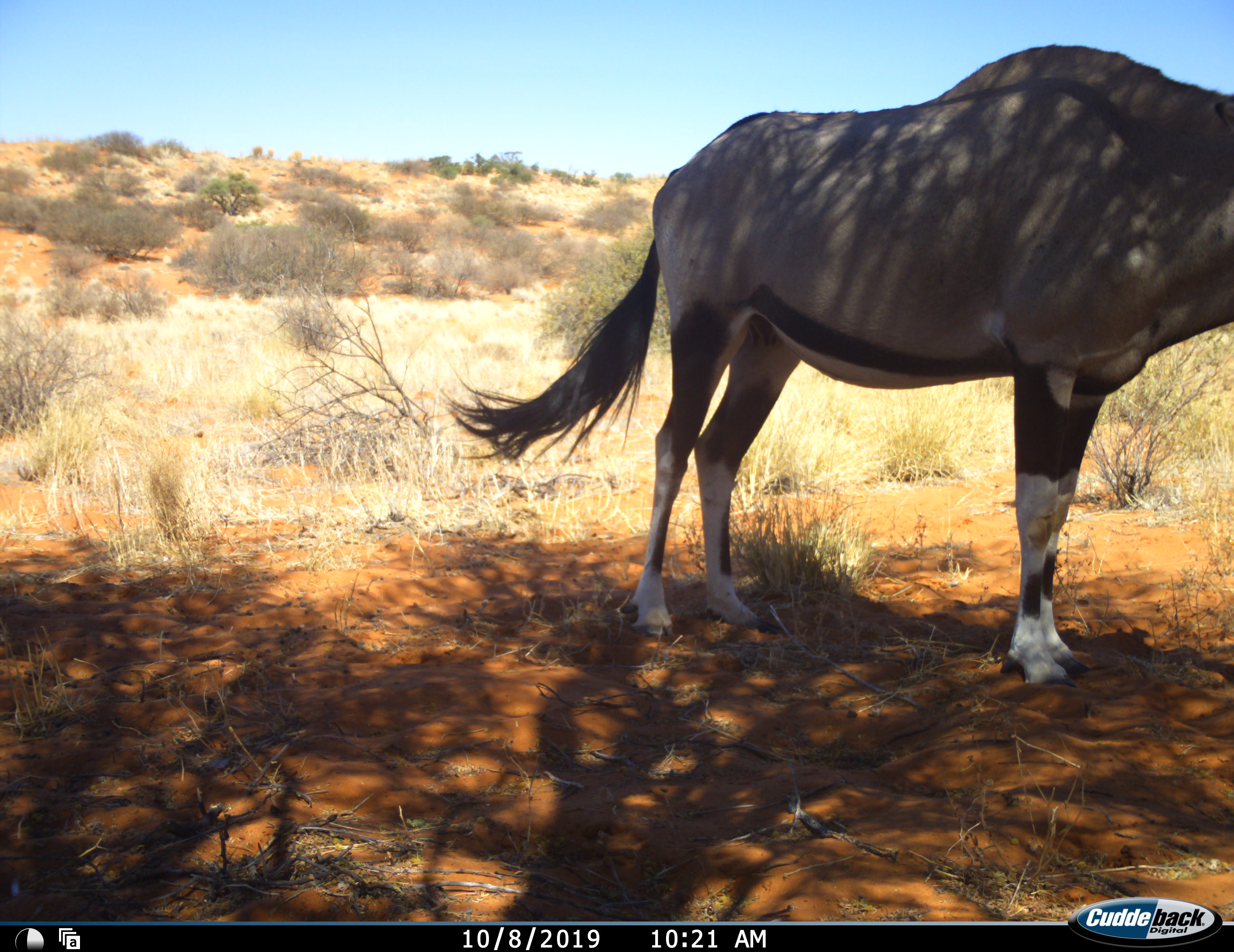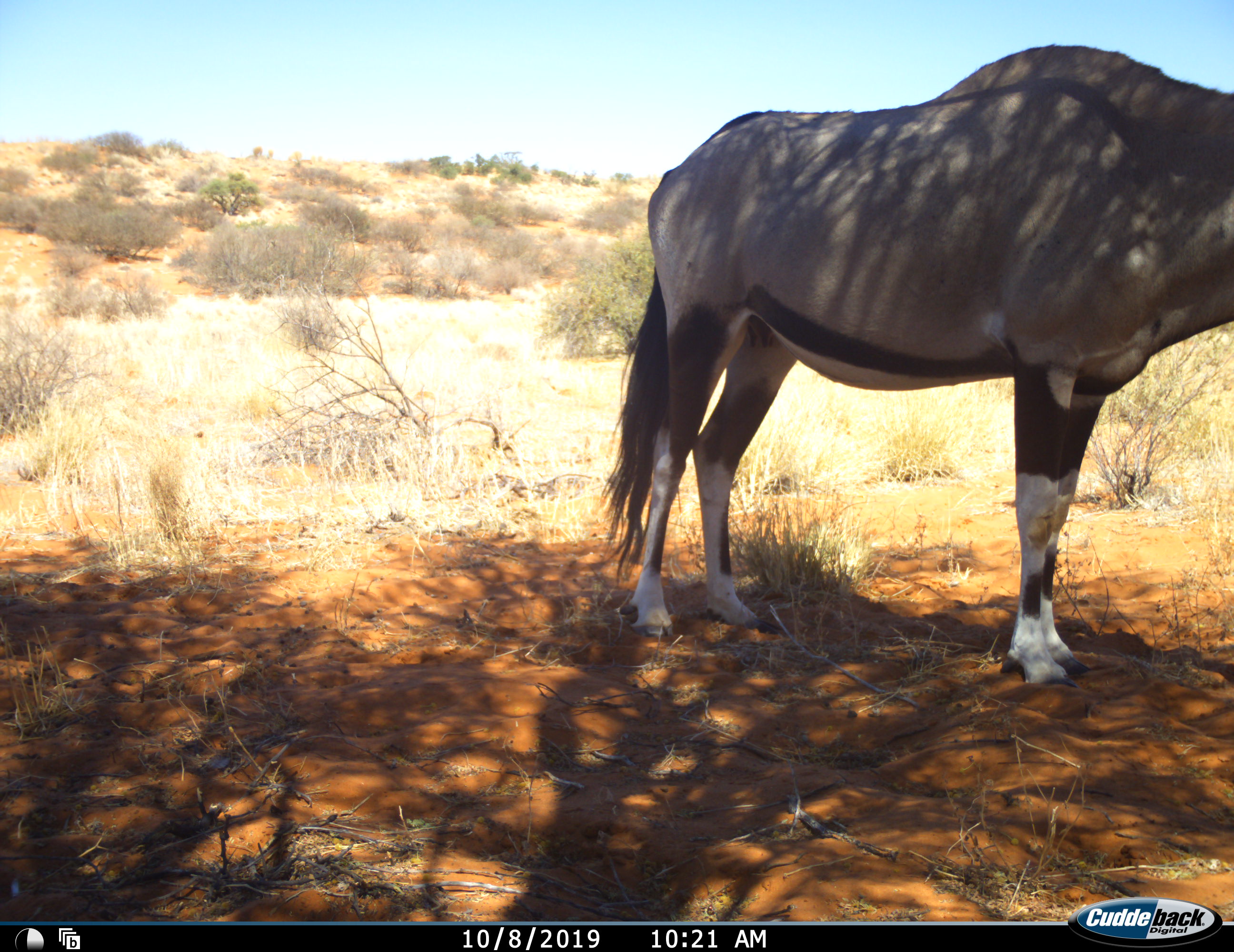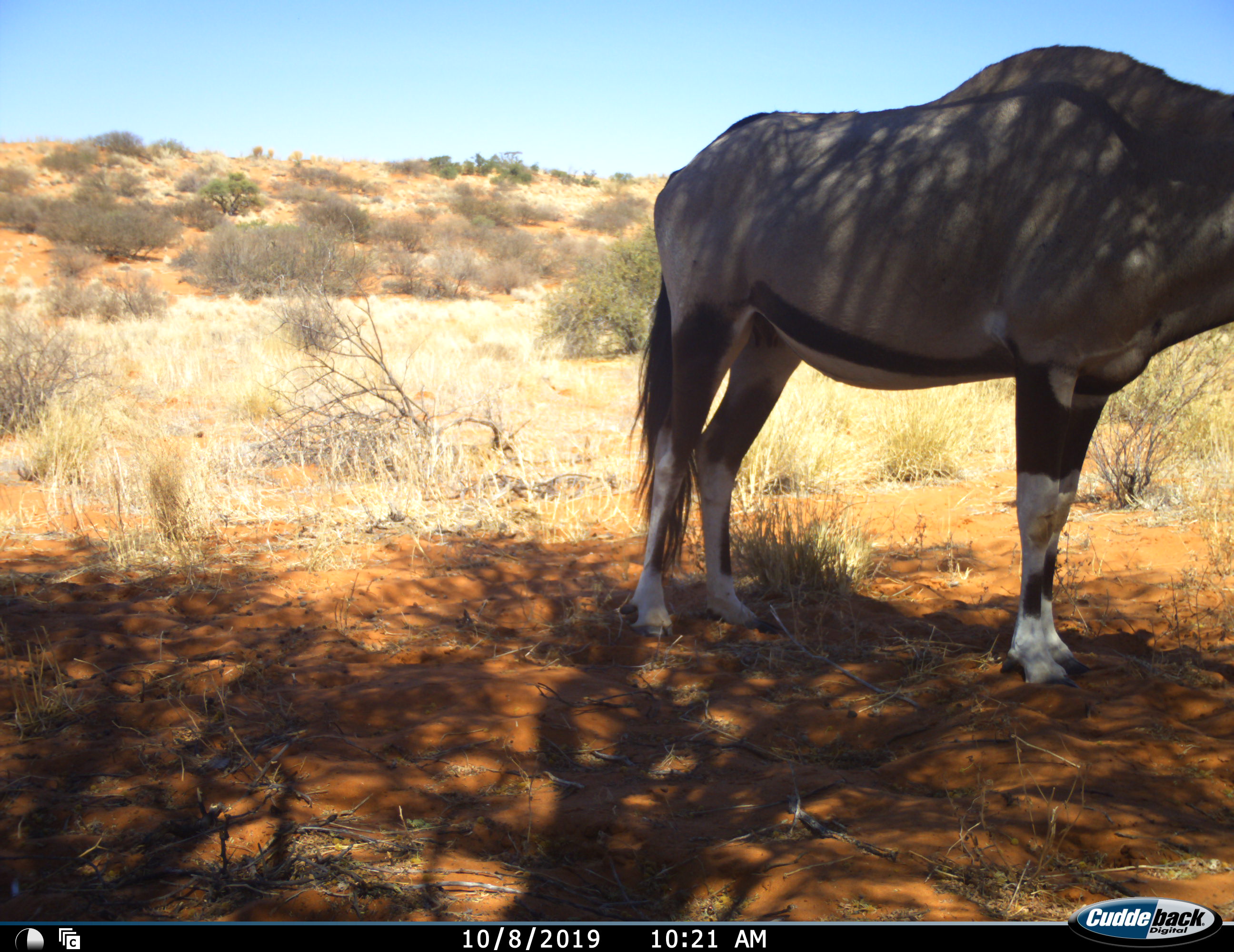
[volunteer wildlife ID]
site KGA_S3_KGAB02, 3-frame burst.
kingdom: Animalia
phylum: Chordata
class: Mammalia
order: Artiodactyla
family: Bovidae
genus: Oryx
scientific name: Oryx gazella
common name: gemsbok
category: oryx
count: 1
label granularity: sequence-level